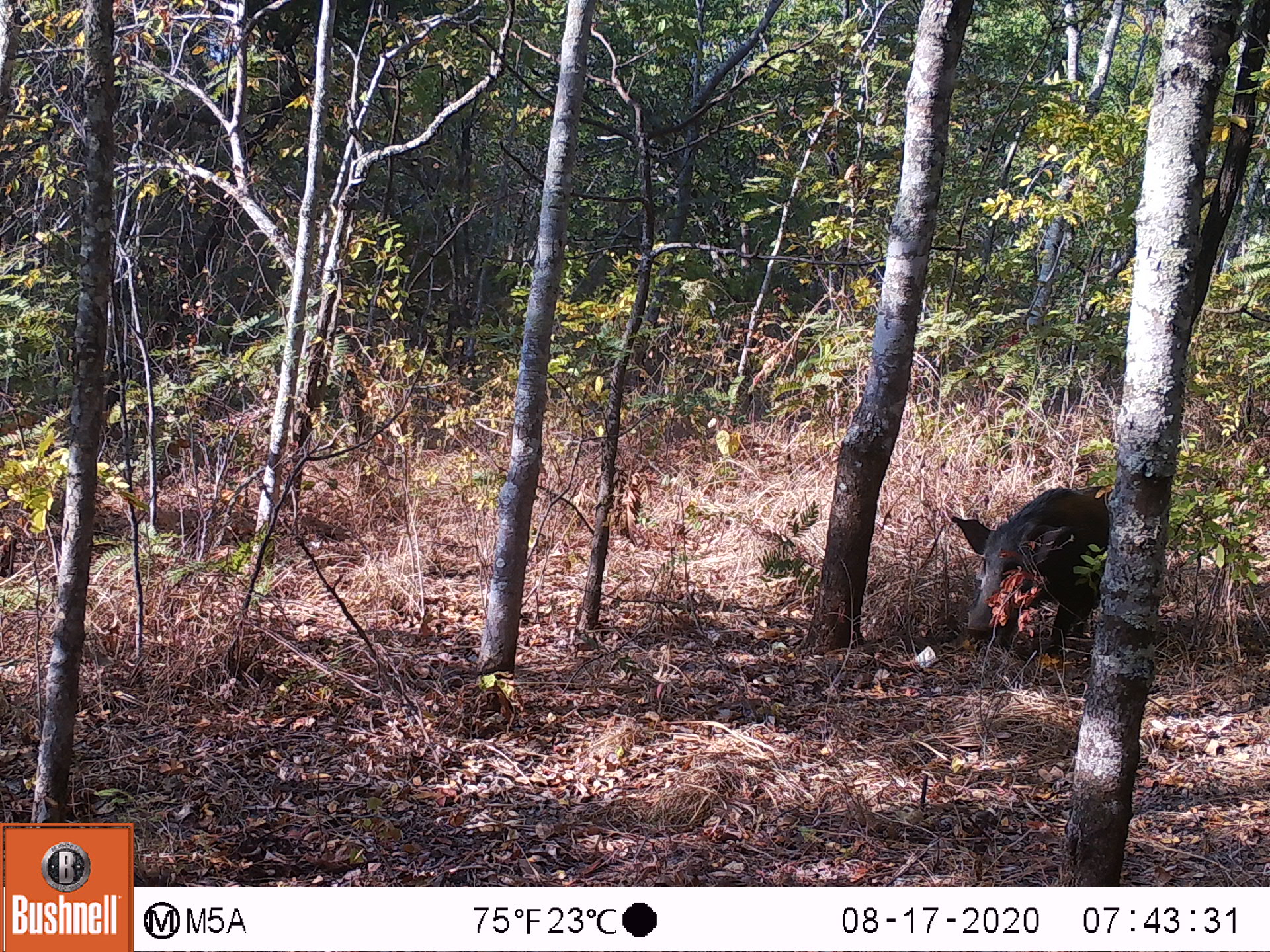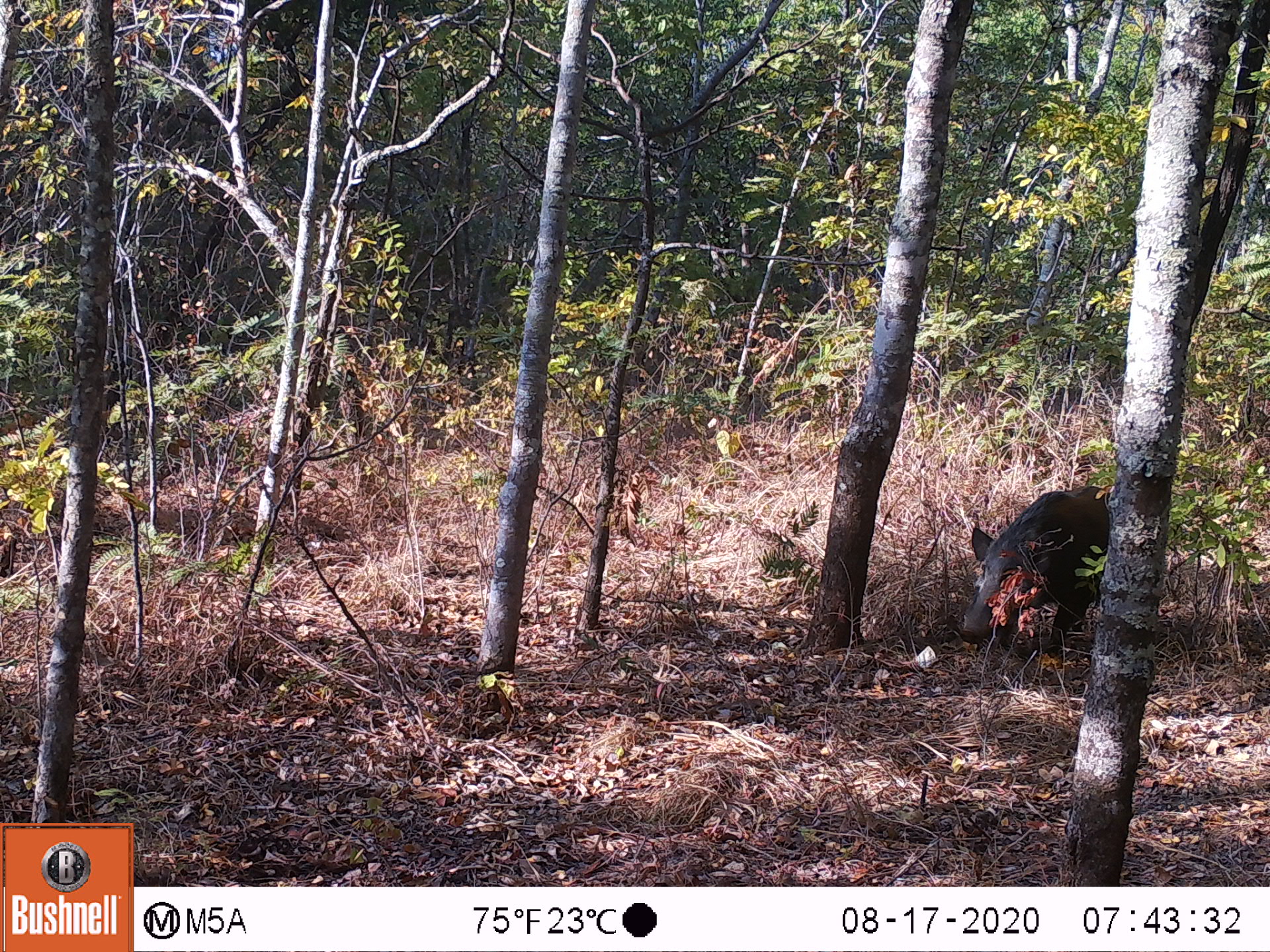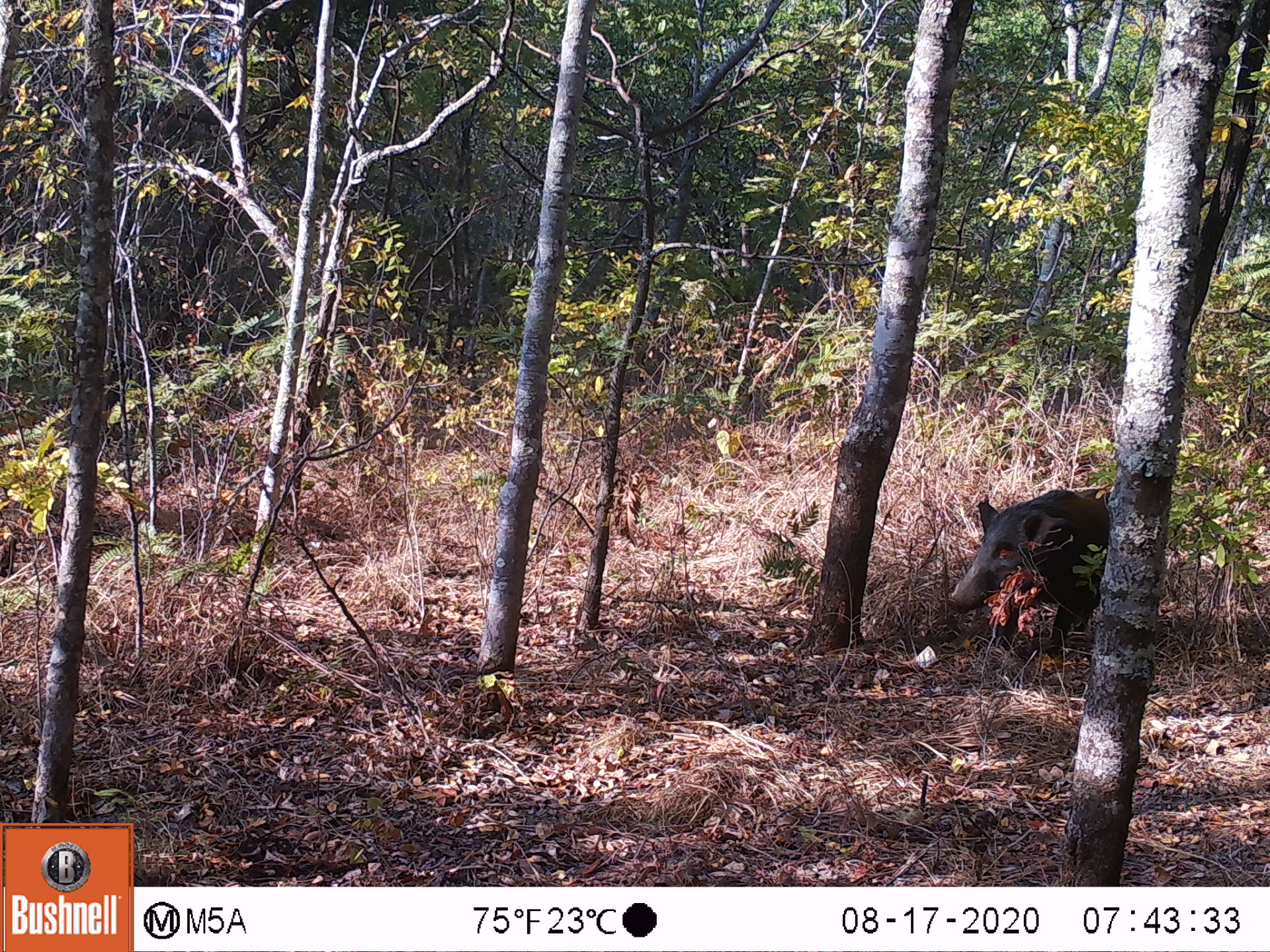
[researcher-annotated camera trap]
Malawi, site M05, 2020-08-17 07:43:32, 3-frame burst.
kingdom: Animalia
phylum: Chordata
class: Mammalia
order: Artiodactyla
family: Suidae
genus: Potamochoerus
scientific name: Potamochoerus larvatus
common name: bushpig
Bushpig (Potamochoerus larvatus), count 1.